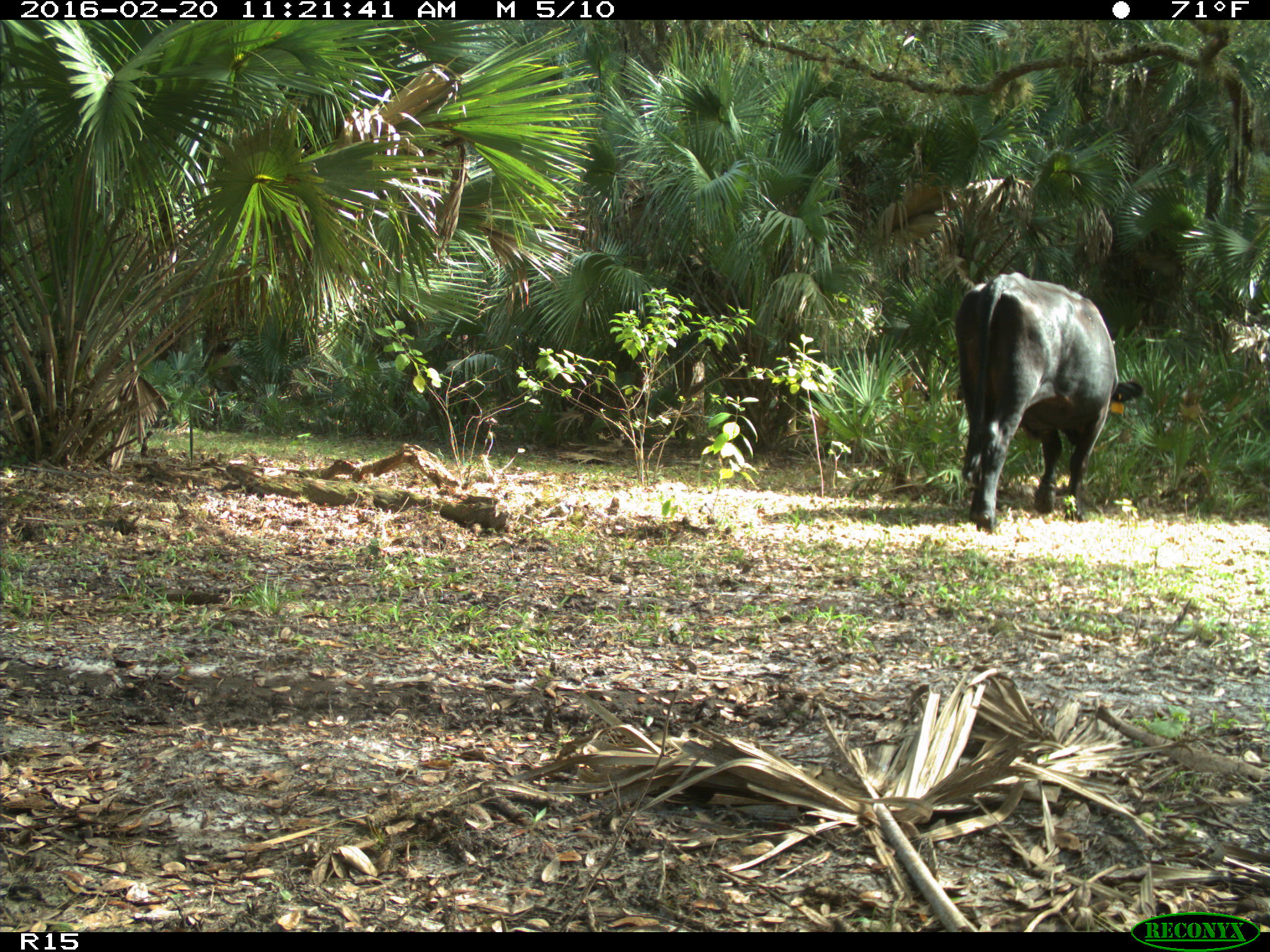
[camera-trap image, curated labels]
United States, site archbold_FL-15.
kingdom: Animalia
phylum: Chordata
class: Mammalia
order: Artiodactyla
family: Bovidae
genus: Bos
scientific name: Bos taurus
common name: domestic cow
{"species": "Bos taurus (domestic cow)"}